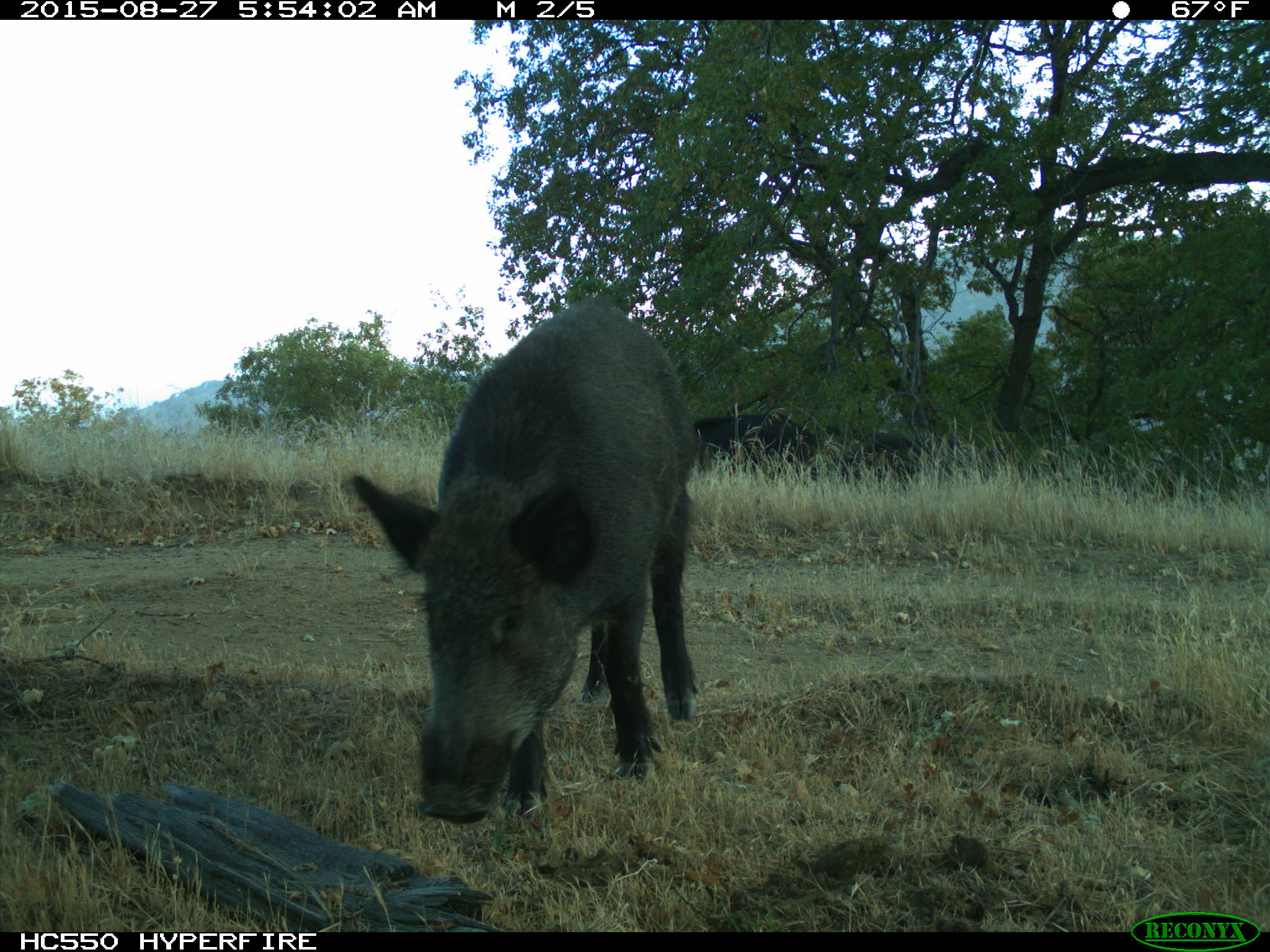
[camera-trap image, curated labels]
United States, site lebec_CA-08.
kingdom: Animalia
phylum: Chordata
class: Mammalia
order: Artiodactyla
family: Suidae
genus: Sus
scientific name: Sus scrofa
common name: wild boar